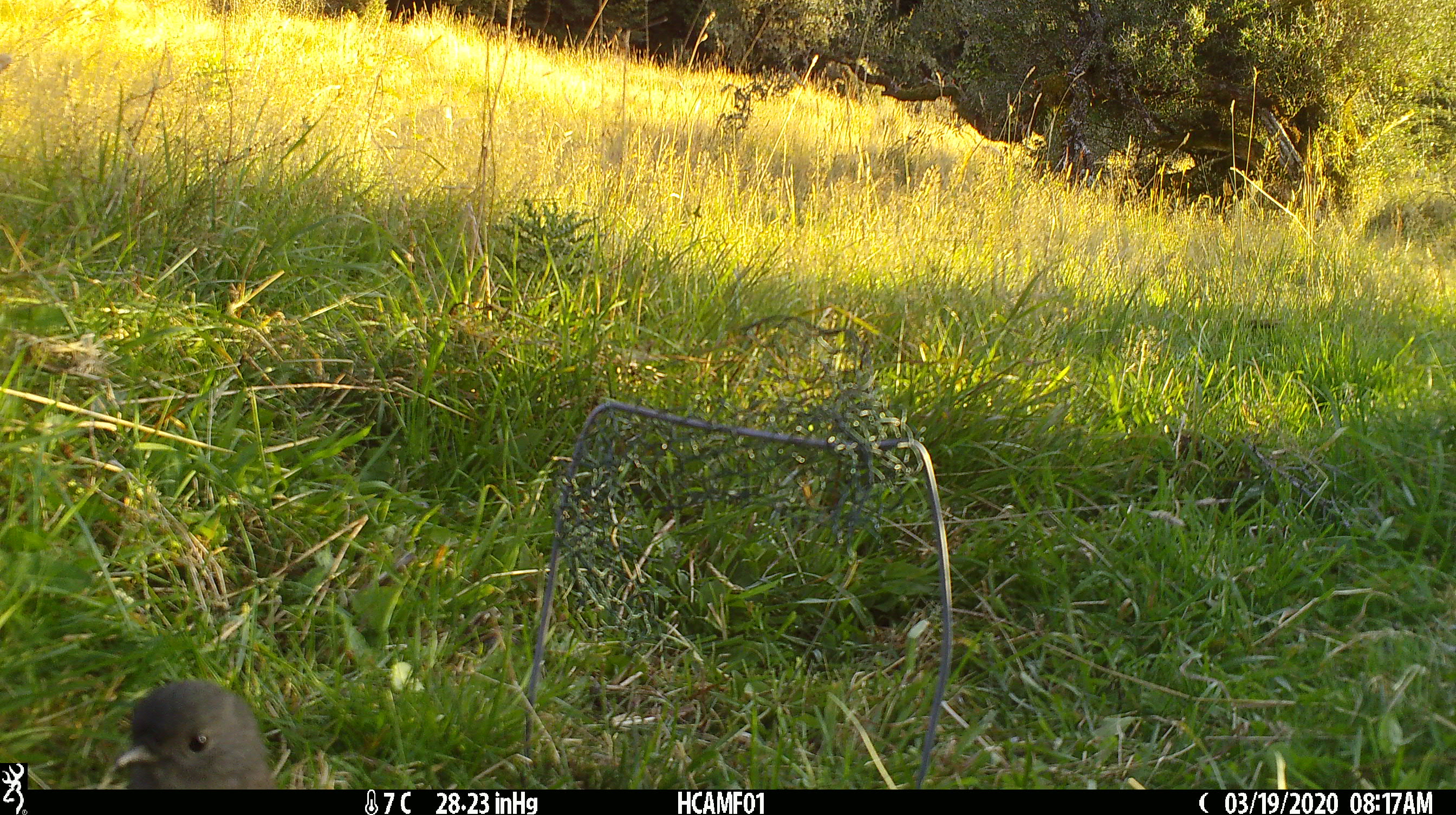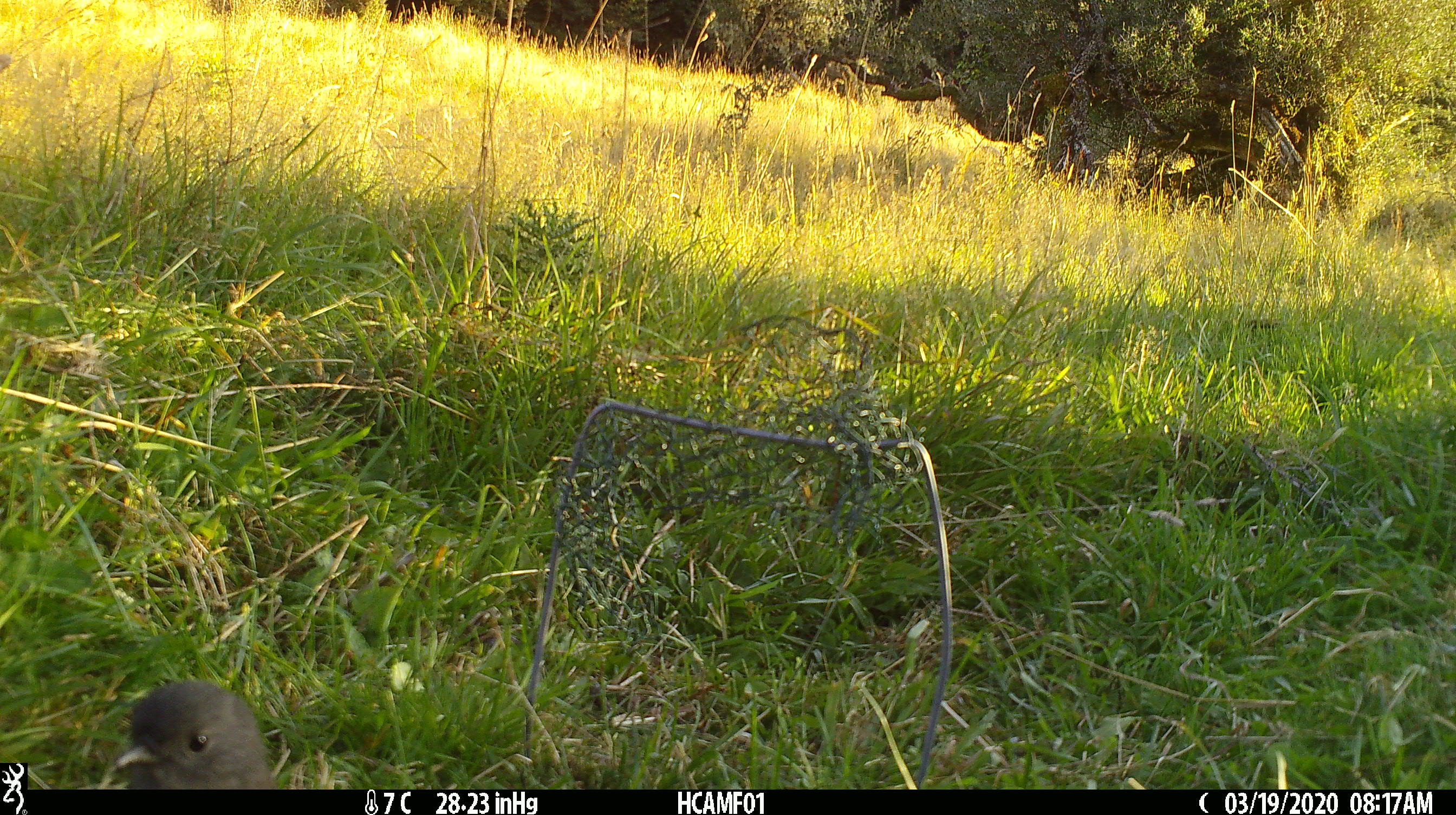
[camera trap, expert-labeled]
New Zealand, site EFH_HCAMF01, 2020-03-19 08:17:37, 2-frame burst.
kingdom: Animalia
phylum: Chordata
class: Aves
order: Passeriformes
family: Petroicidae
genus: Petroica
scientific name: Petroica australis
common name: new zealand robin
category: robin